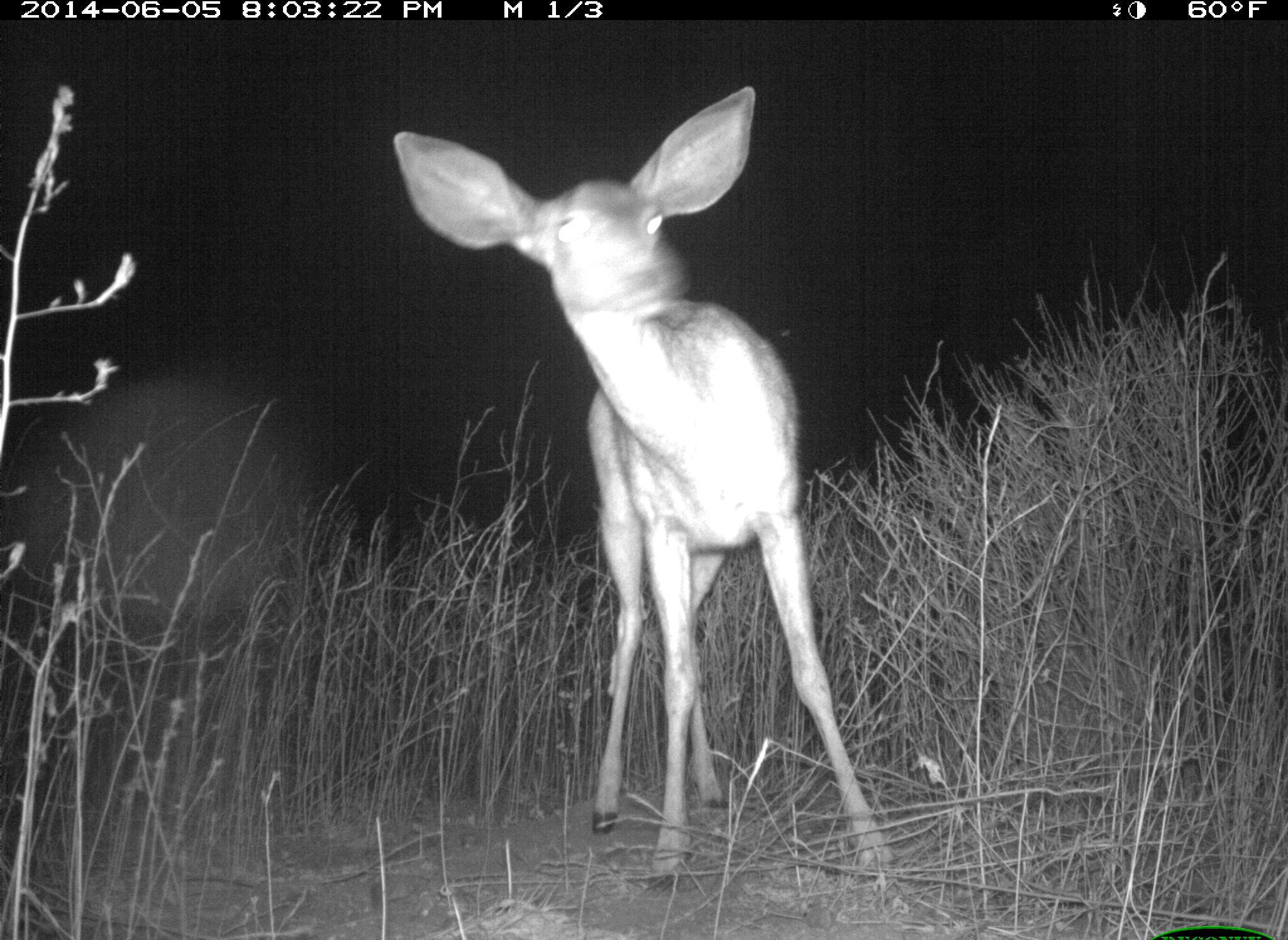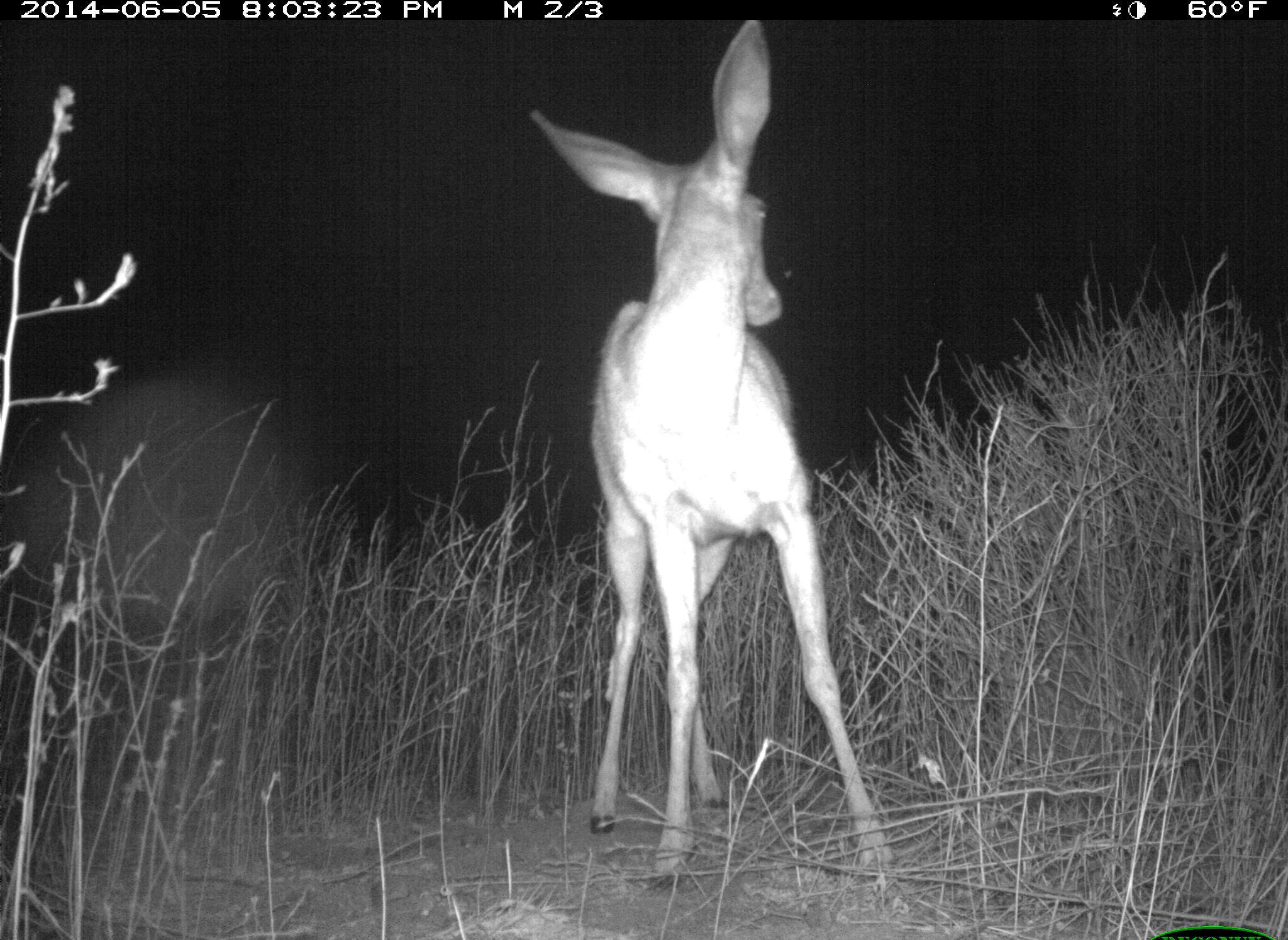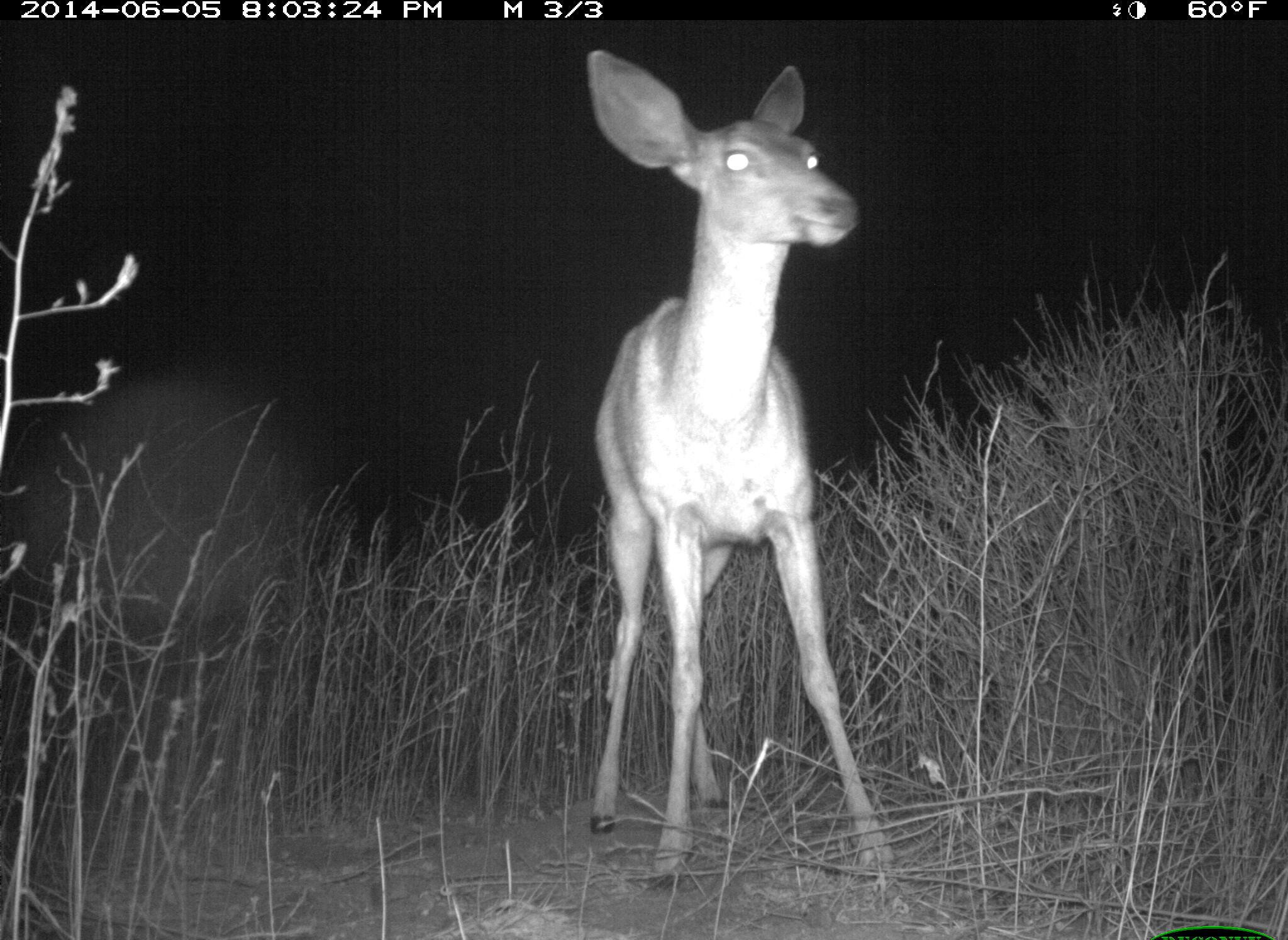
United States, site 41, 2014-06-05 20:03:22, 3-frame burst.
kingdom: Animalia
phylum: Chordata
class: Mammalia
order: Artiodactyla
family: Cervidae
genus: Odocoileus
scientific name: Odocoileus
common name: deer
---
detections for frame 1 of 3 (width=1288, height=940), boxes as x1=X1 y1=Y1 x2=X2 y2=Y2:
deer: x1=390 y1=87 x2=902 y2=893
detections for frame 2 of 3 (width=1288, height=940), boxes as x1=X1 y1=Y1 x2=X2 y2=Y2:
deer: x1=529 y1=19 x2=900 y2=896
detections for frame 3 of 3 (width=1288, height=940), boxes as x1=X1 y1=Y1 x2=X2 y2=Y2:
deer: x1=584 y1=48 x2=900 y2=888